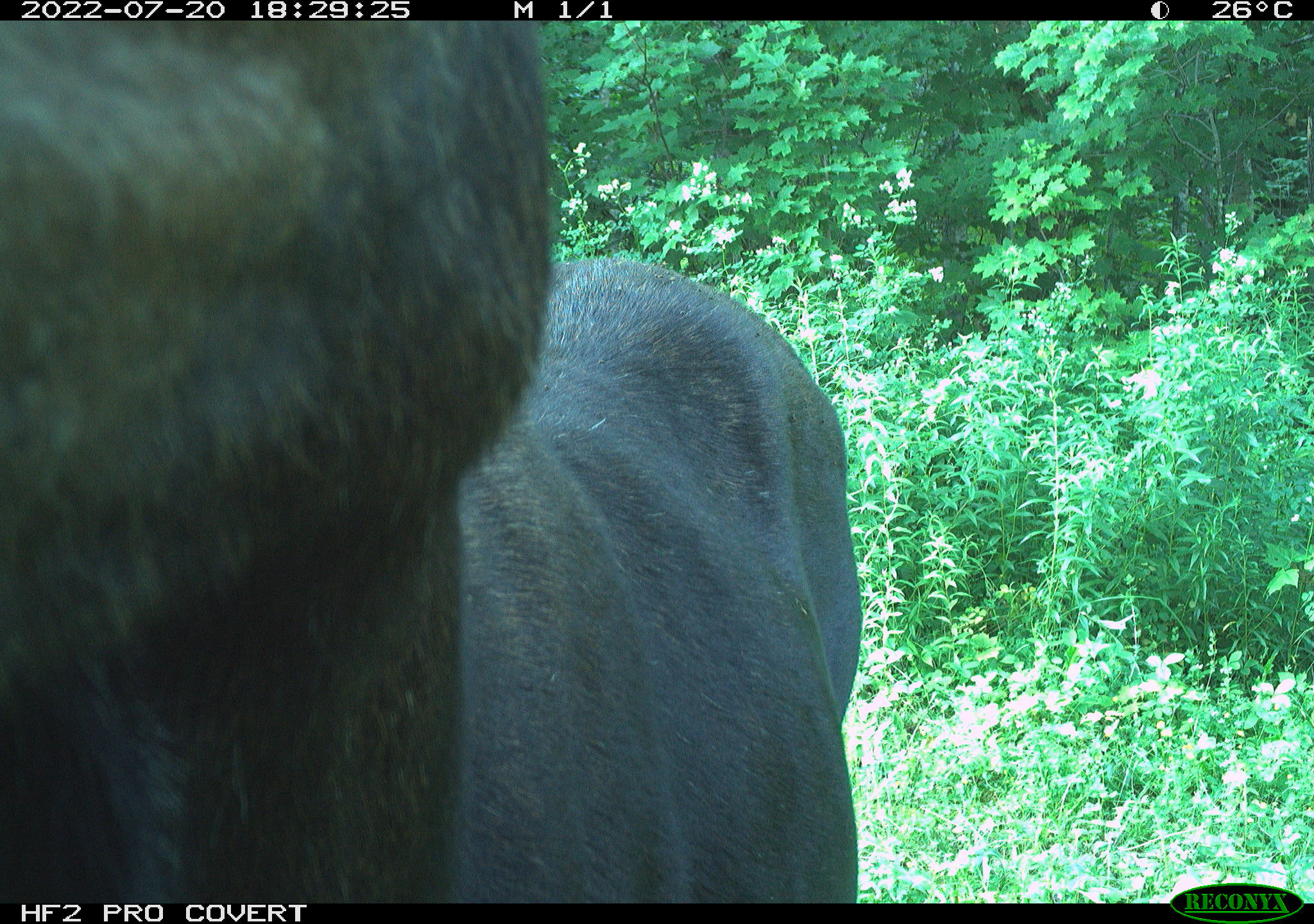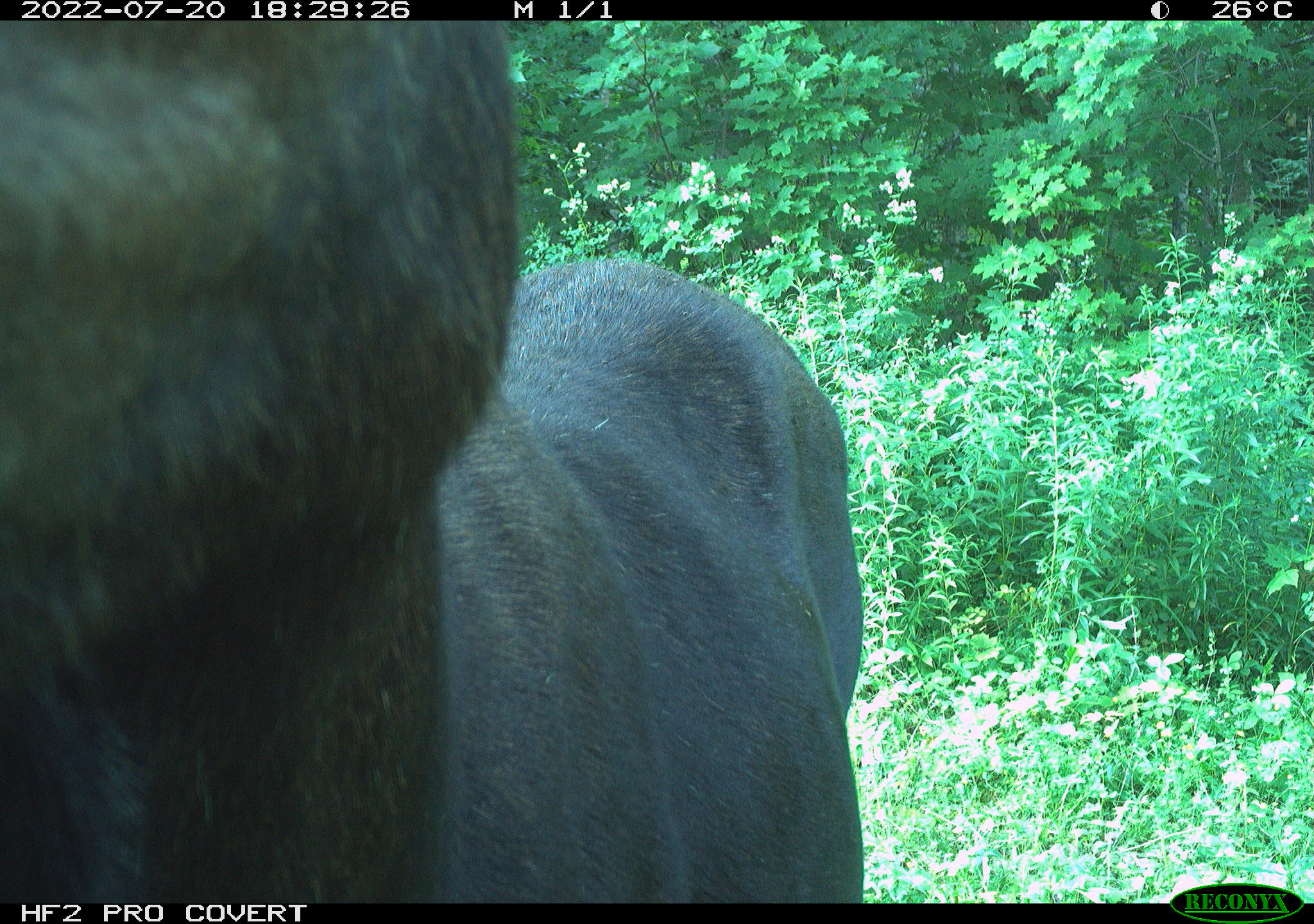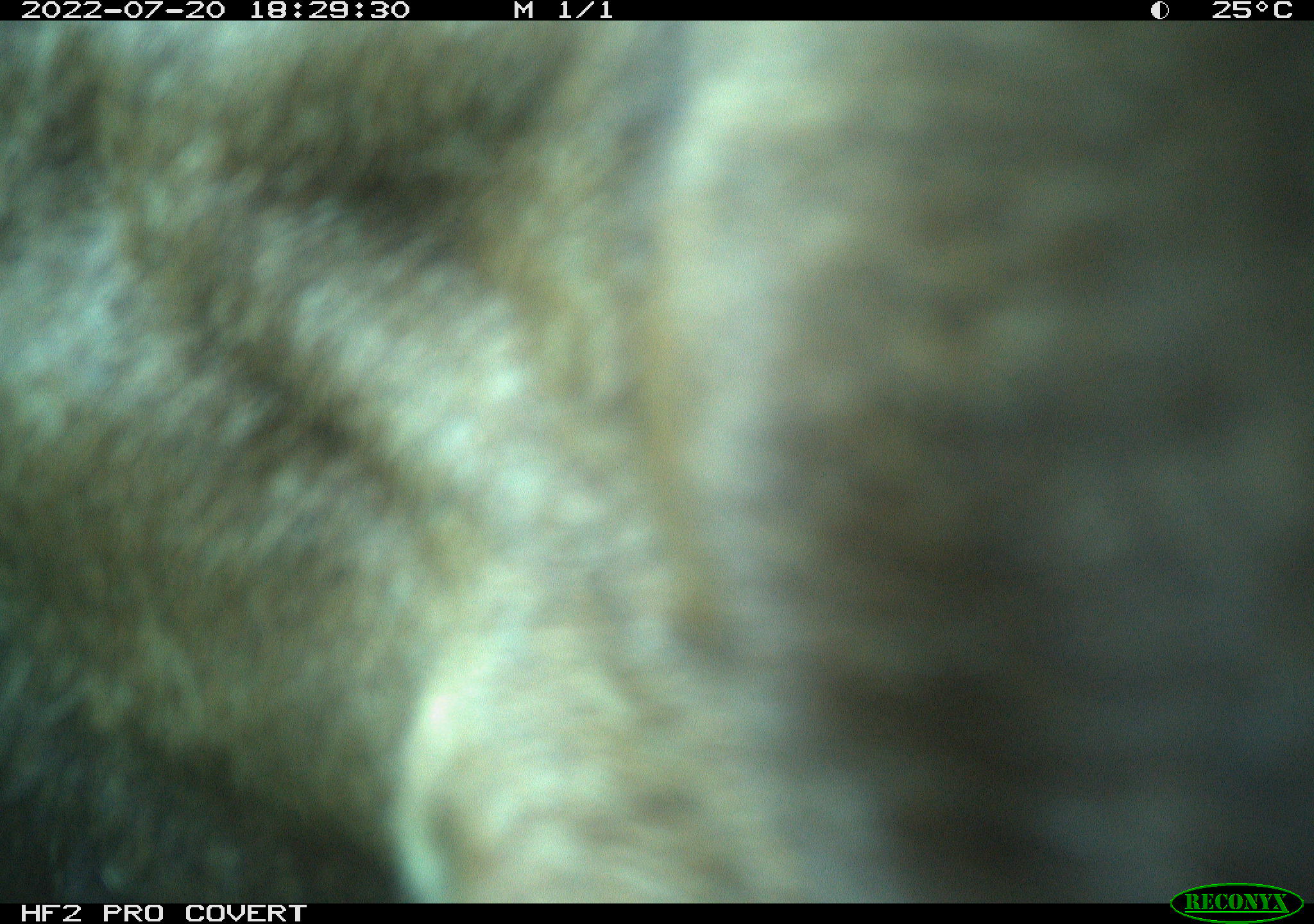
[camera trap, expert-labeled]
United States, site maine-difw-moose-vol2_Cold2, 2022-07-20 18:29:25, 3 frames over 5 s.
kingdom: Animalia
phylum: Chordata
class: Mammalia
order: Artiodactyla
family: Cervidae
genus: Alces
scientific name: Alces alces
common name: moose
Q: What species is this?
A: Moose (Alces alces).